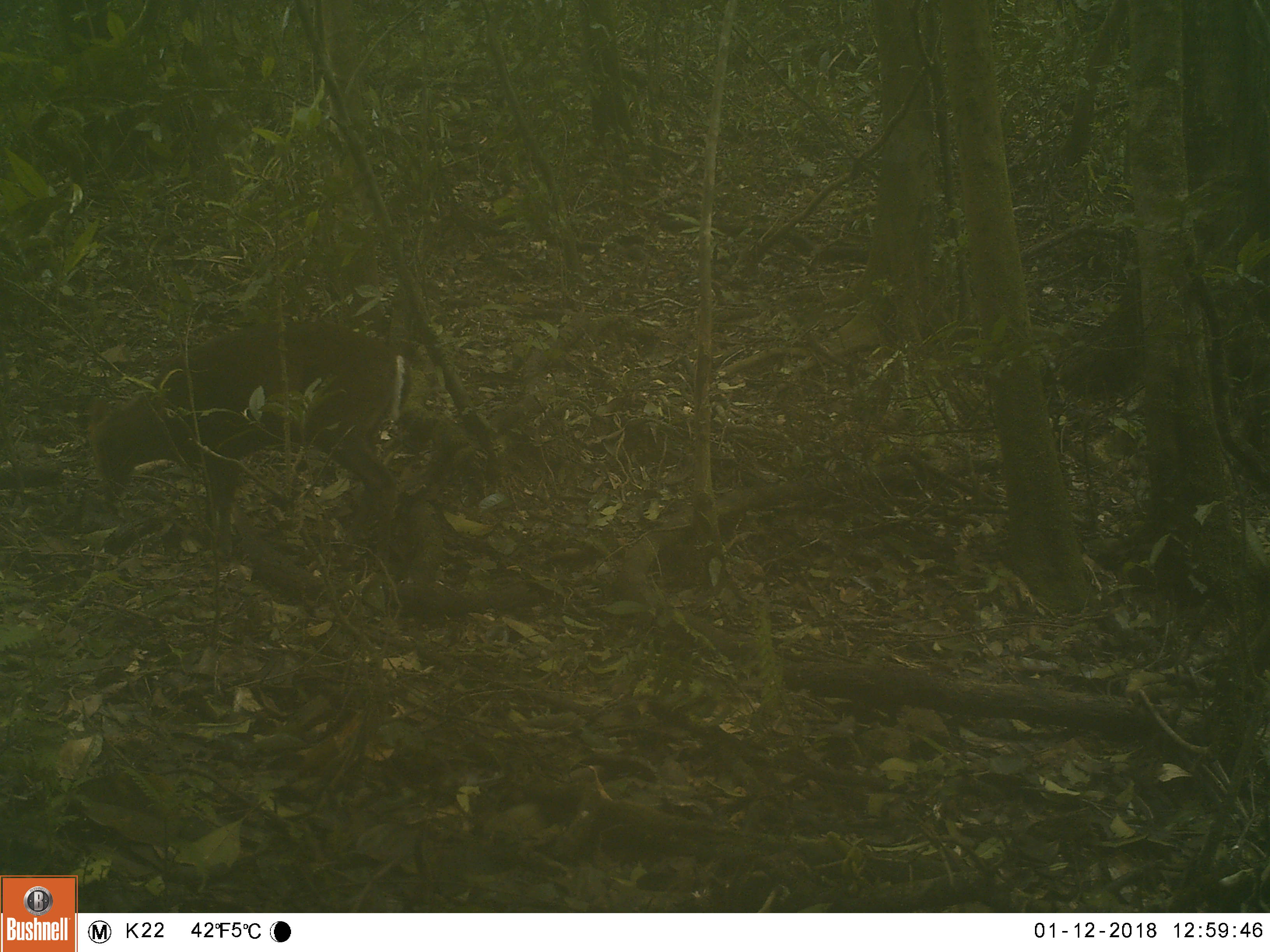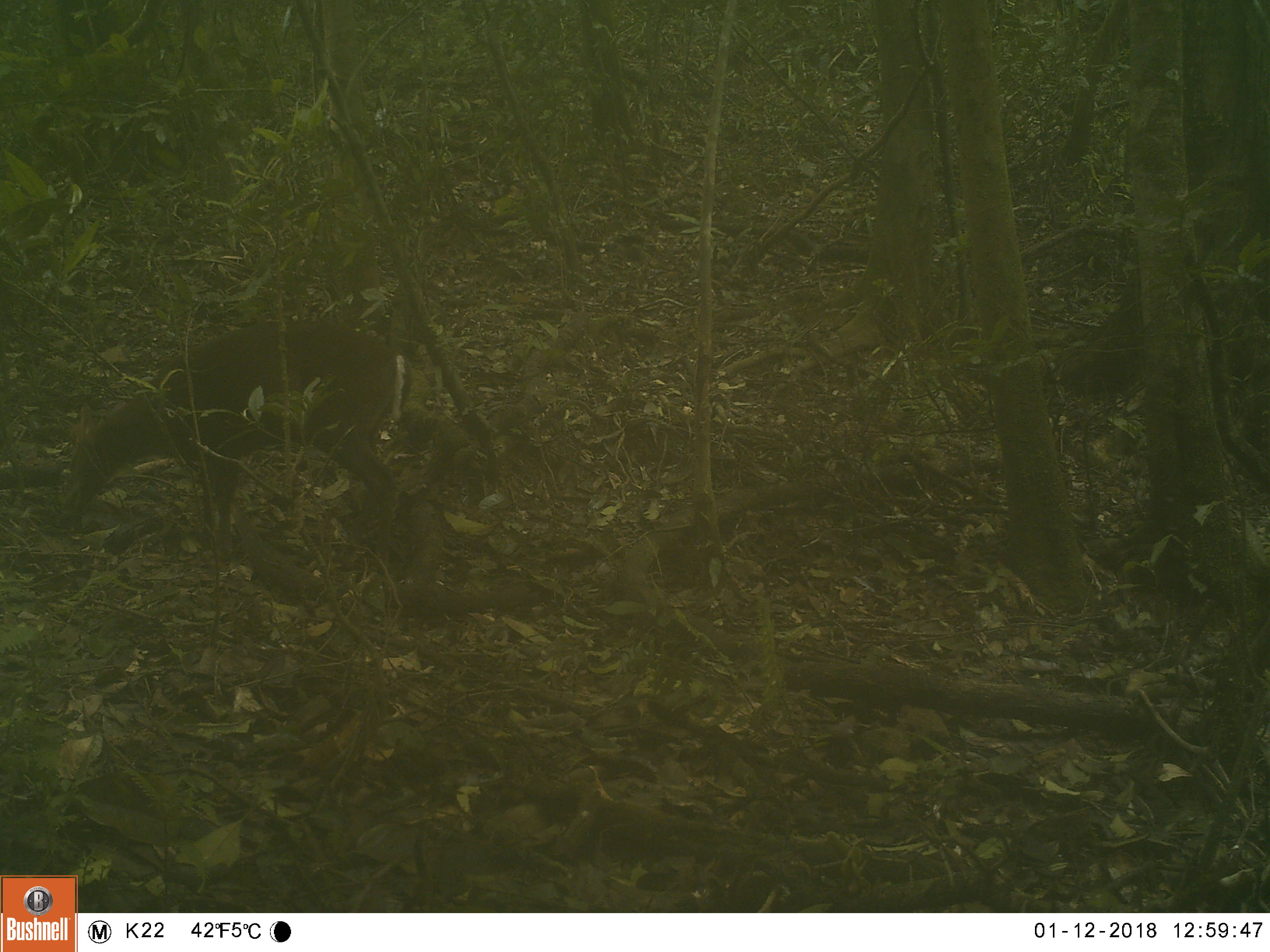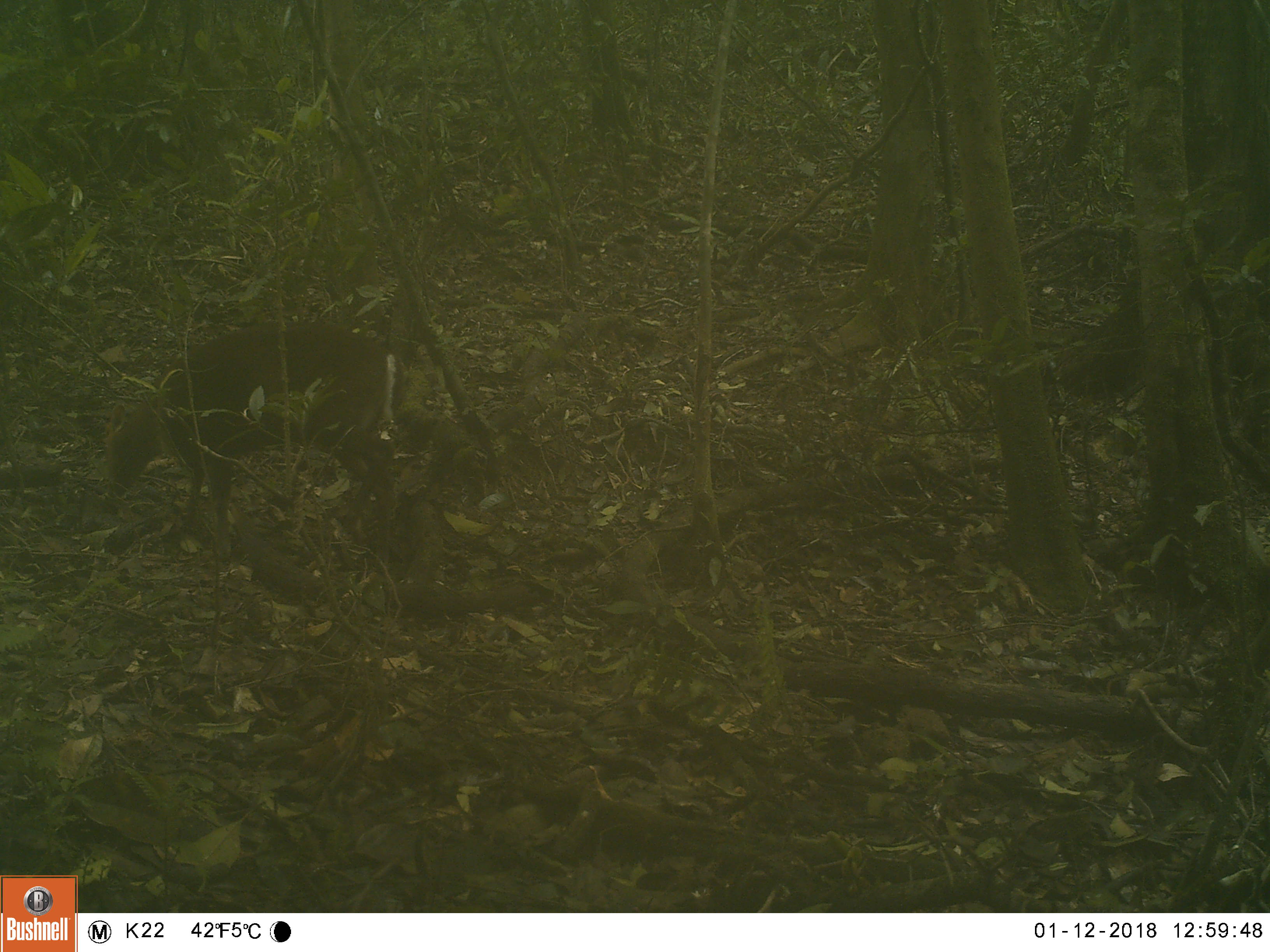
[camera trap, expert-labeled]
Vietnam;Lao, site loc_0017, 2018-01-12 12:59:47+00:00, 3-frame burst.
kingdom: Animalia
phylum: Chordata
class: Mammalia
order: Artiodactyla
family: Cervidae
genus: Muntiacus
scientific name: Muntiacus rooseveltorum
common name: roosevelt's muntjac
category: roosevelts muntjac group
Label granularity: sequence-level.